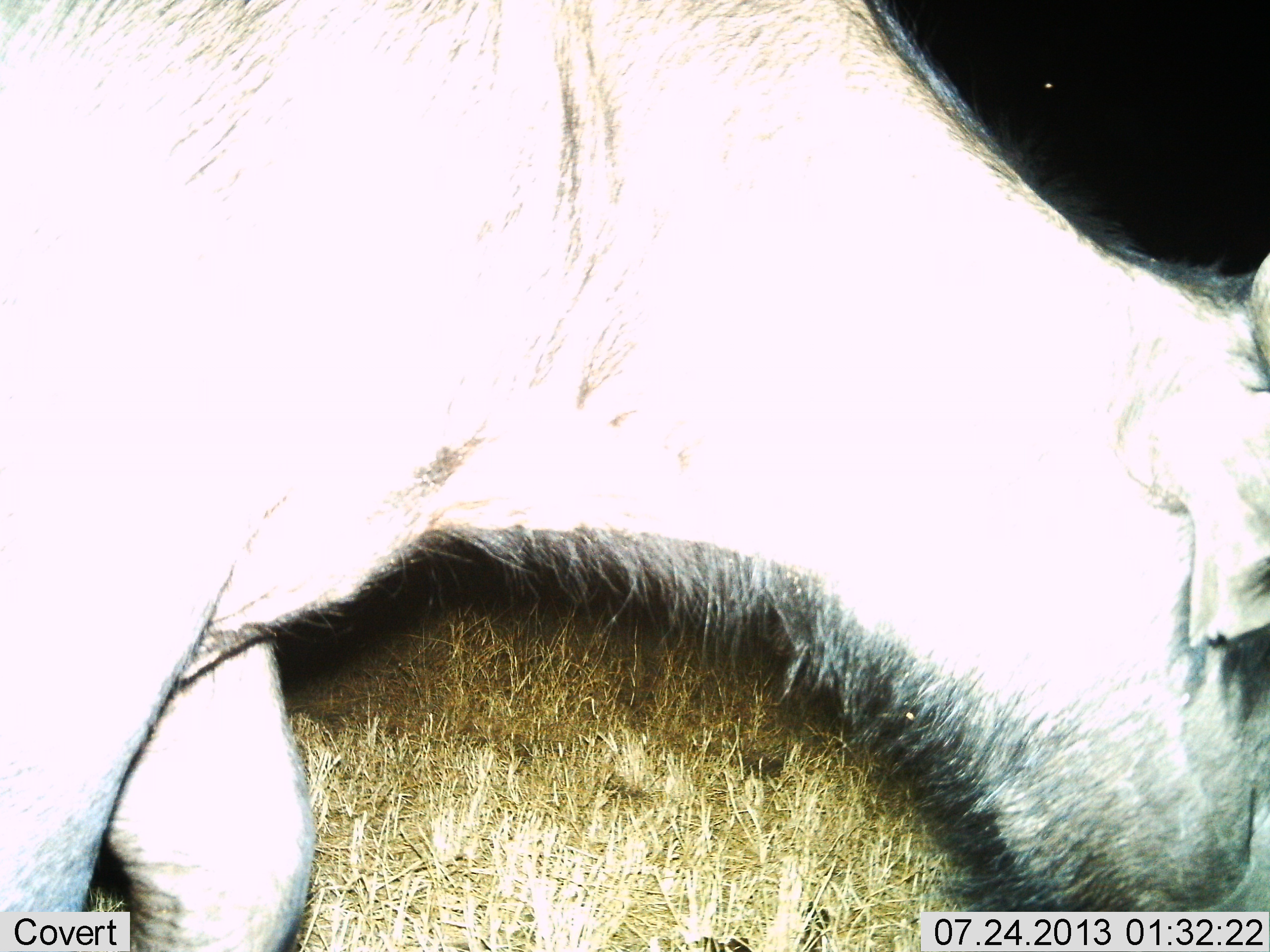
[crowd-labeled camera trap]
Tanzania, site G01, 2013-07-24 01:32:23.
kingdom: Animalia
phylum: Chordata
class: Mammalia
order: Artiodactyla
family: Bovidae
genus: Syncerus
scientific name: Syncerus caffer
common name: cape buffalo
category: buffalo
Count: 1.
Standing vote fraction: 56%.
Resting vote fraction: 0%.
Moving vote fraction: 33%.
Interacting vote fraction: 0%.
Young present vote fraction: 0%.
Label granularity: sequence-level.